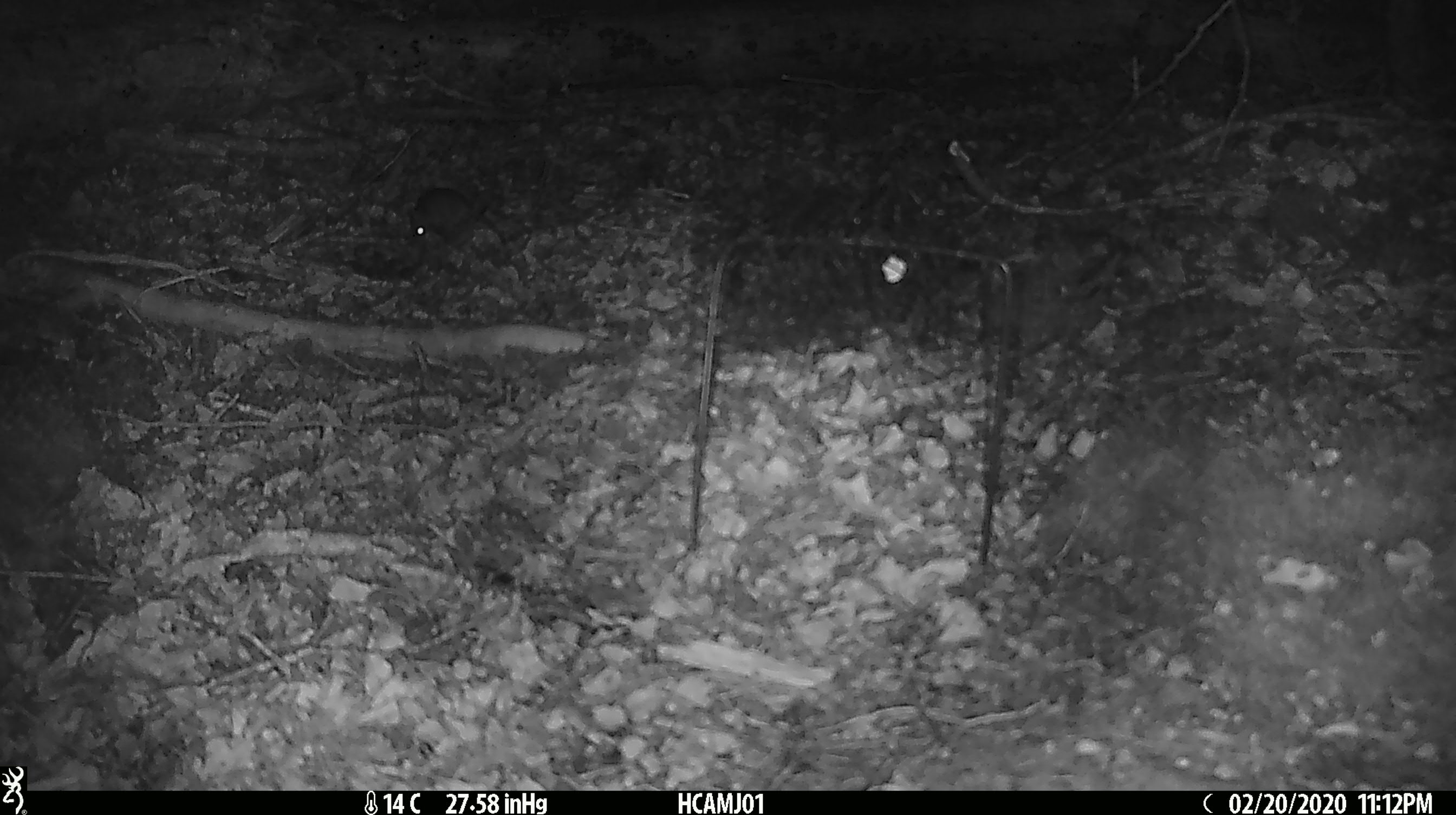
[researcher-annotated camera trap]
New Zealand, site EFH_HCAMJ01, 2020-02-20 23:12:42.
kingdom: Animalia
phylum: Chordata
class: Mammalia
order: Rodentia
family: Muridae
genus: Mus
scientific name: Mus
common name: mouse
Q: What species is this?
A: Mouse (Mus).